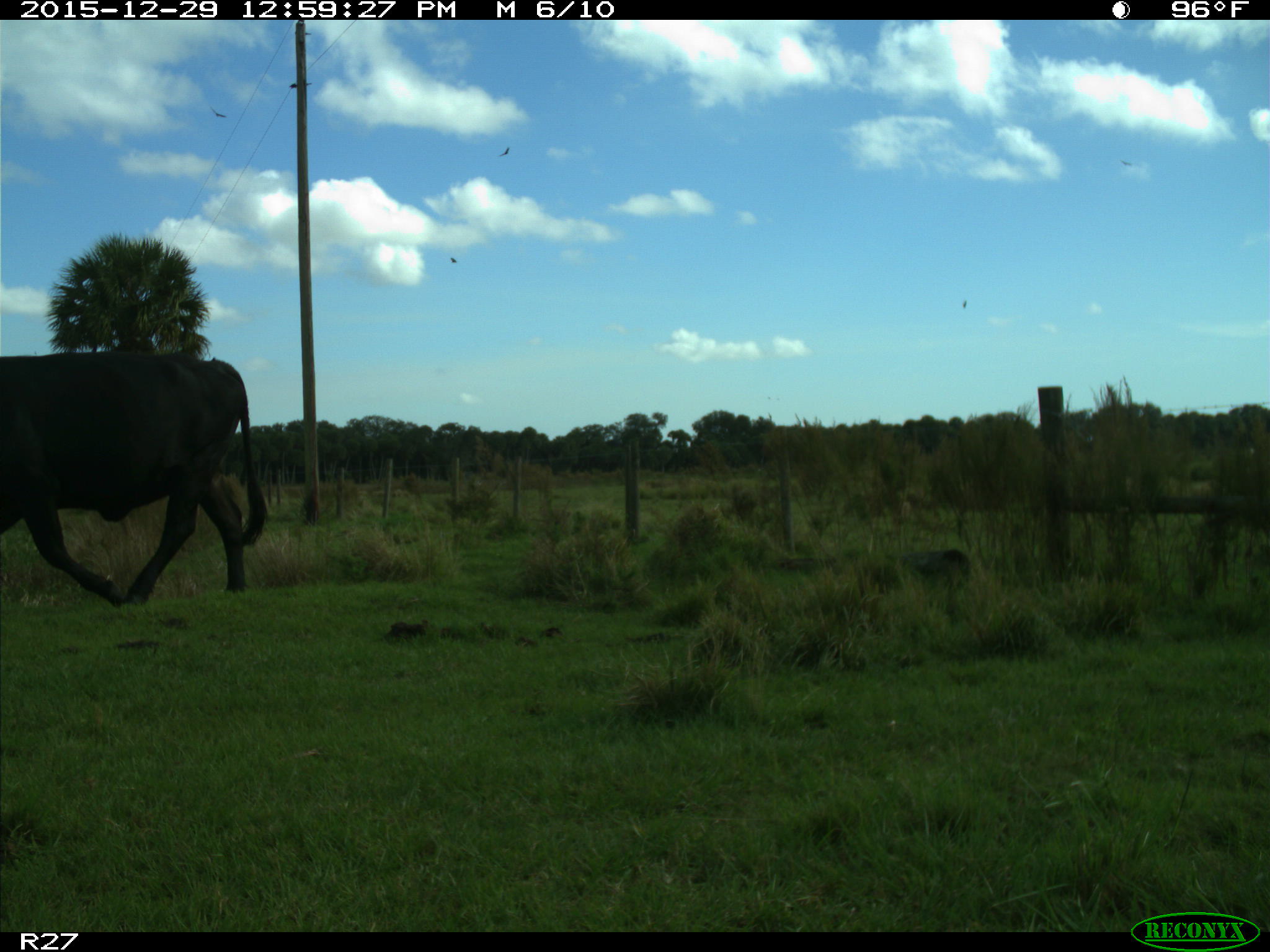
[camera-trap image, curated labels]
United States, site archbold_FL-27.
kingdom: Animalia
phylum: Chordata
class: Mammalia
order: Artiodactyla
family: Bovidae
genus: Bos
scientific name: Bos taurus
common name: domestic cow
Bos taurus (domestic cow).